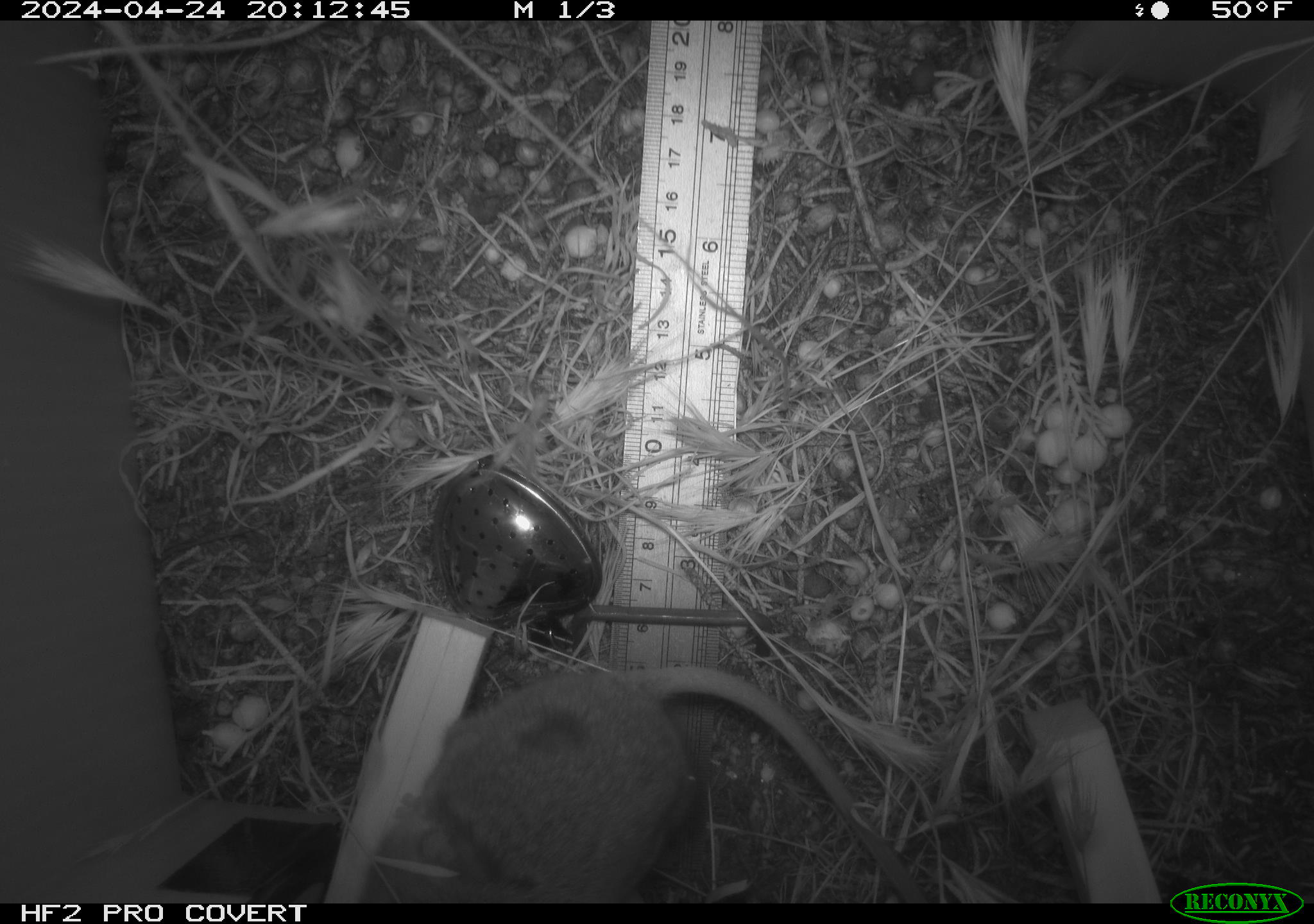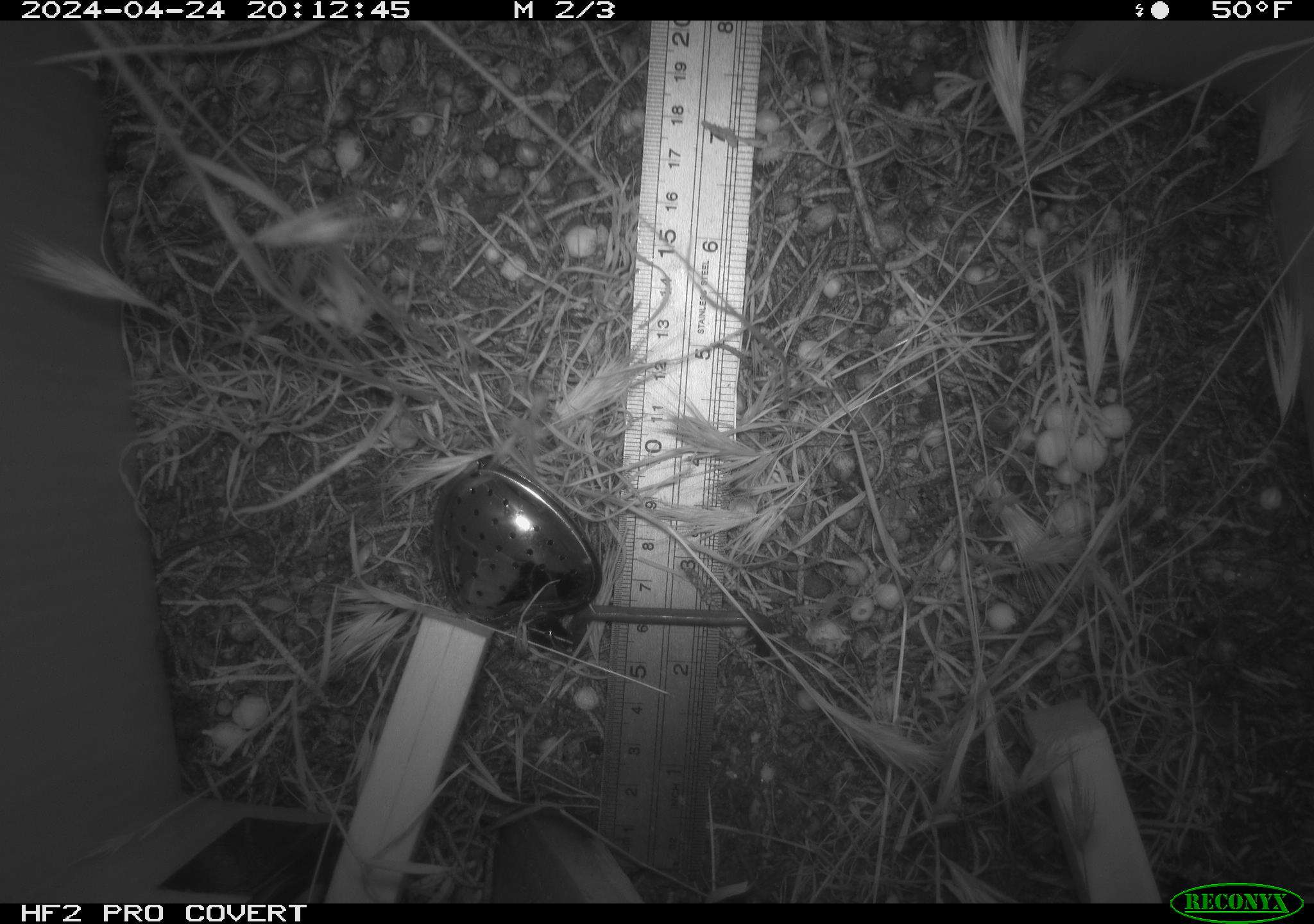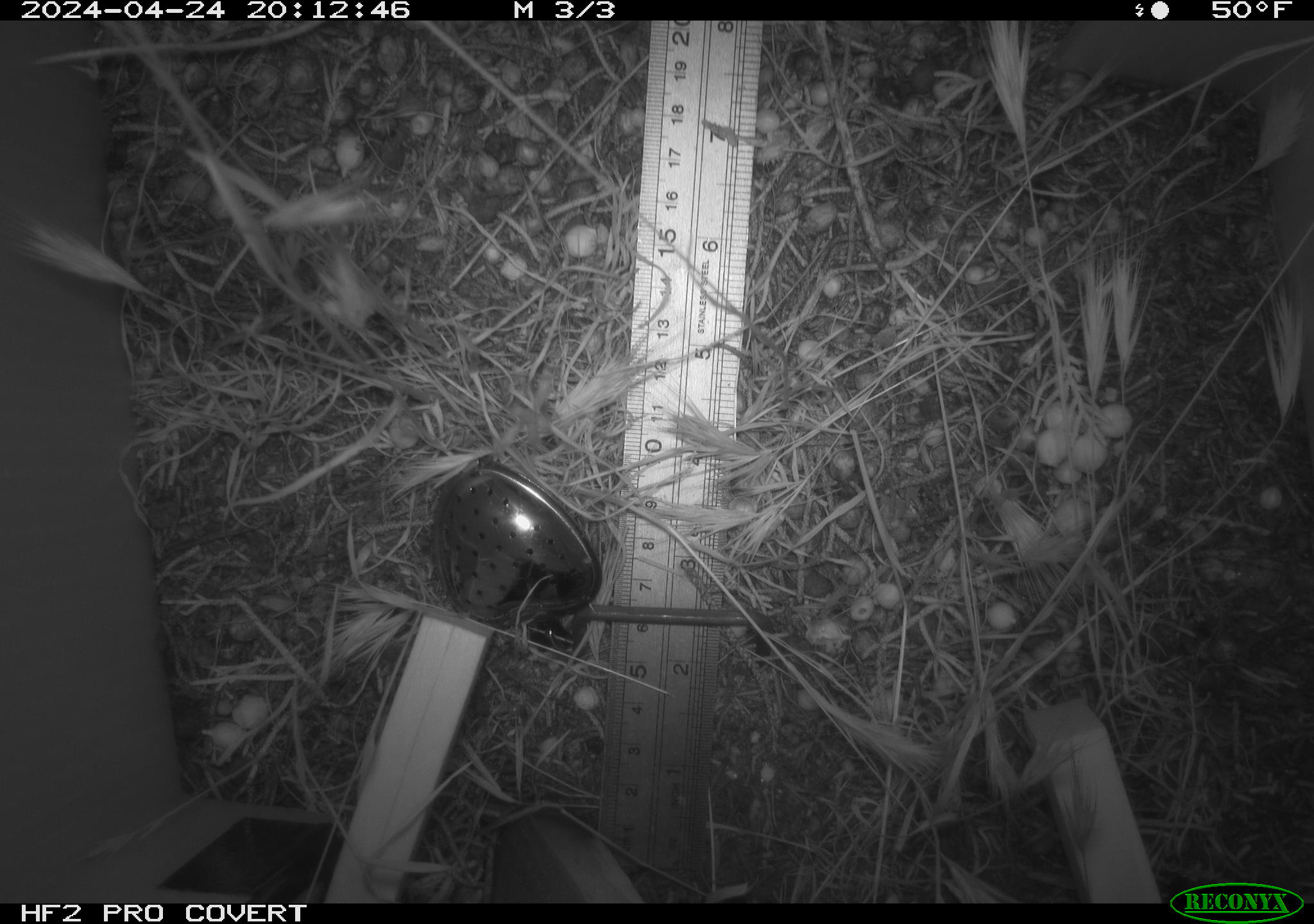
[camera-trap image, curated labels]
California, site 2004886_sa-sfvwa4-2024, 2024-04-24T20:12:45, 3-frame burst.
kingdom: Animalia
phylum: Chordata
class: Mammalia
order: Rodentia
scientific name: Rodentia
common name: mouse species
Mouse species (Rodentia).